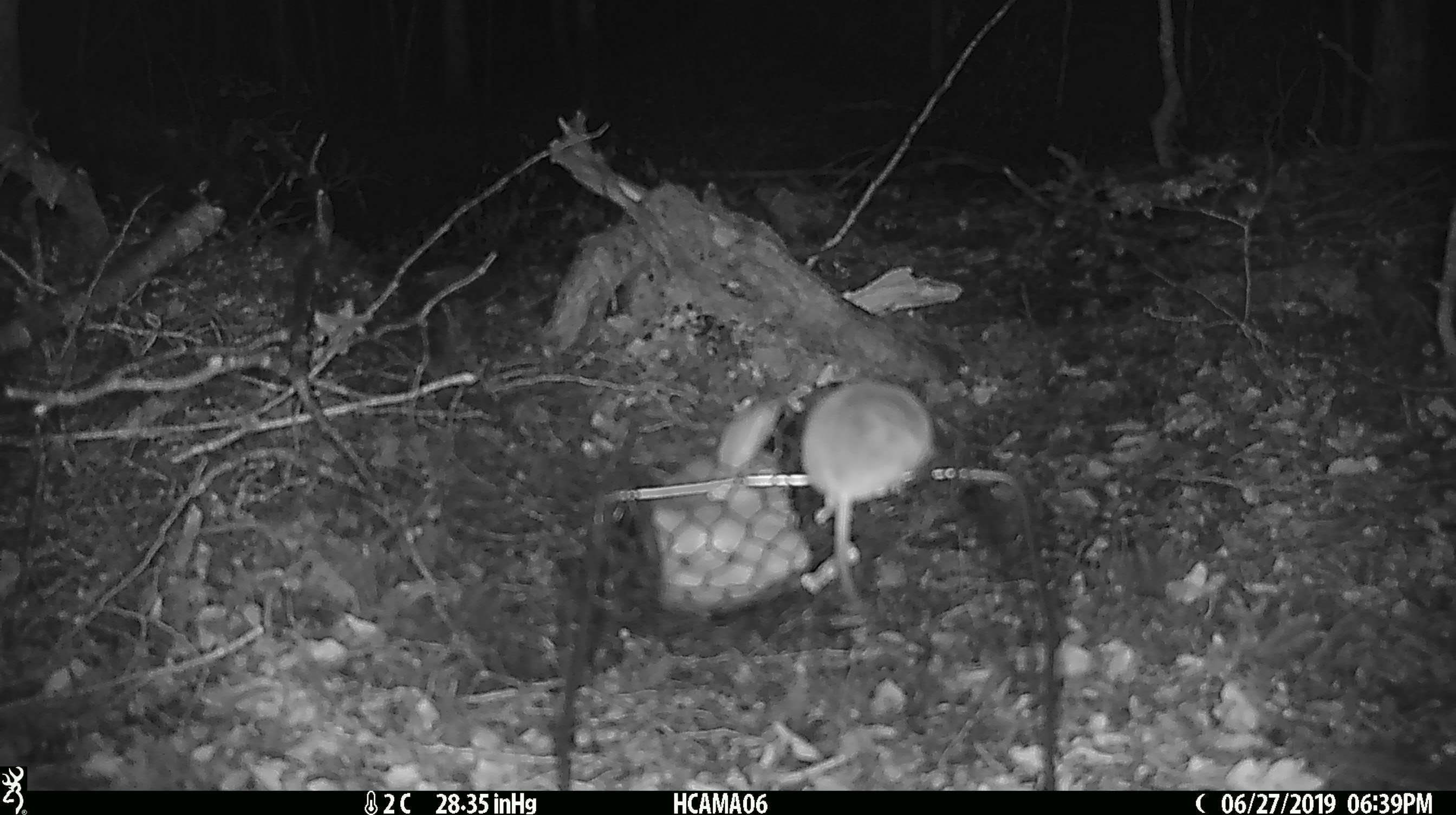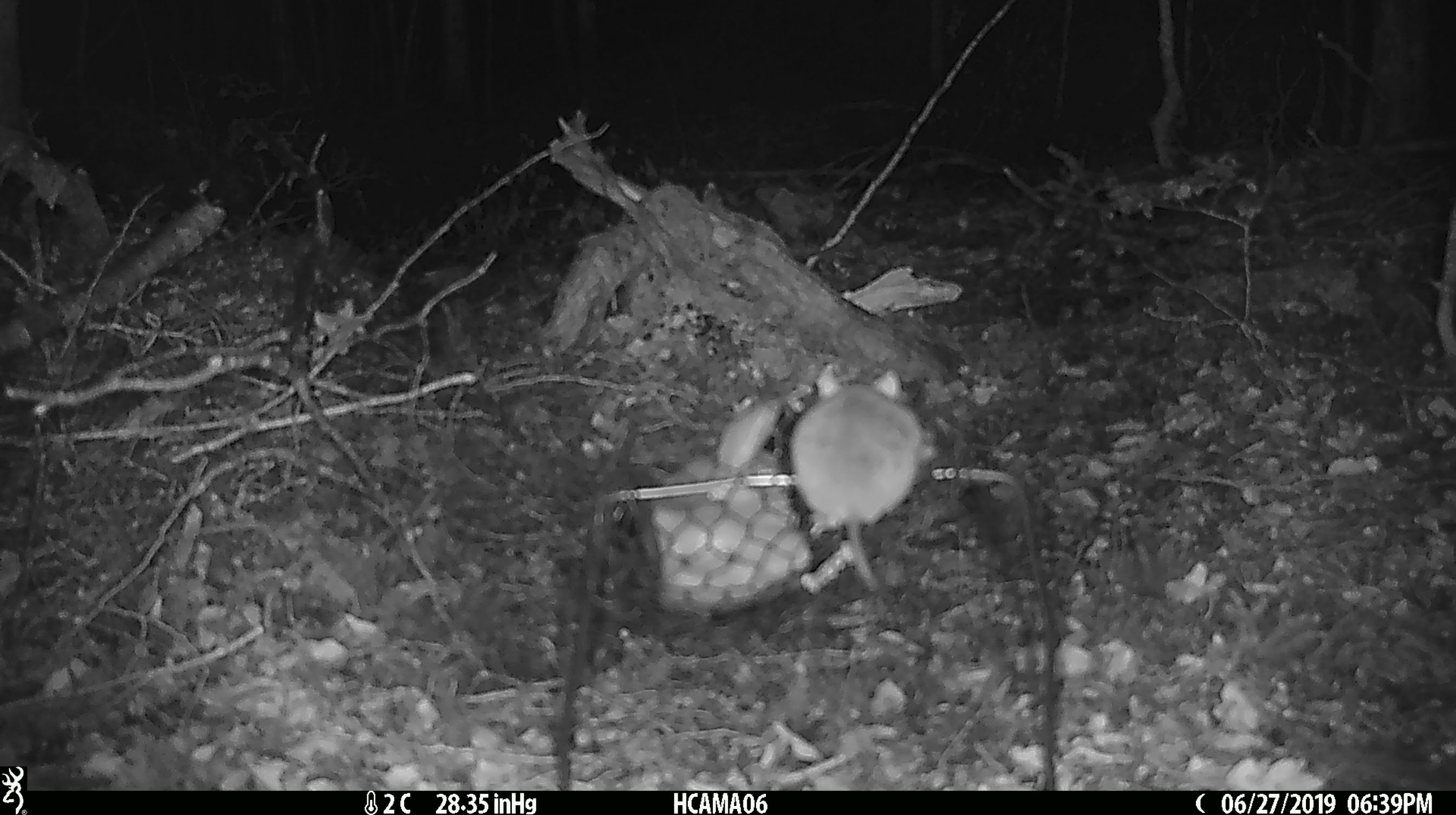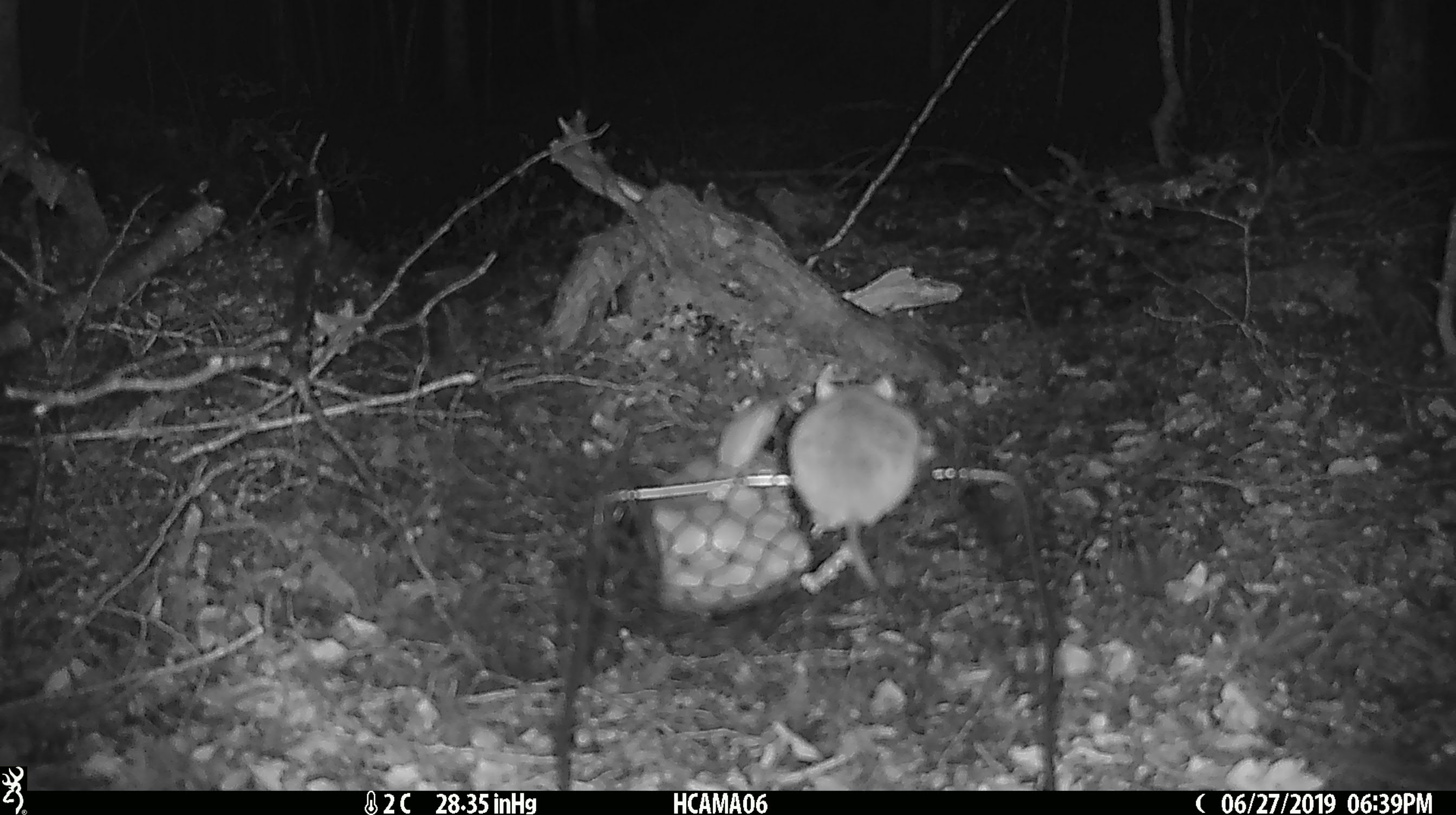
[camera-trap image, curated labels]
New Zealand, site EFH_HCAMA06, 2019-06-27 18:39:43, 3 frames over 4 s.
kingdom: Animalia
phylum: Chordata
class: Mammalia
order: Rodentia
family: Muridae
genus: Mus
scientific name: Mus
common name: mouse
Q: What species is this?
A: Mouse (Mus).